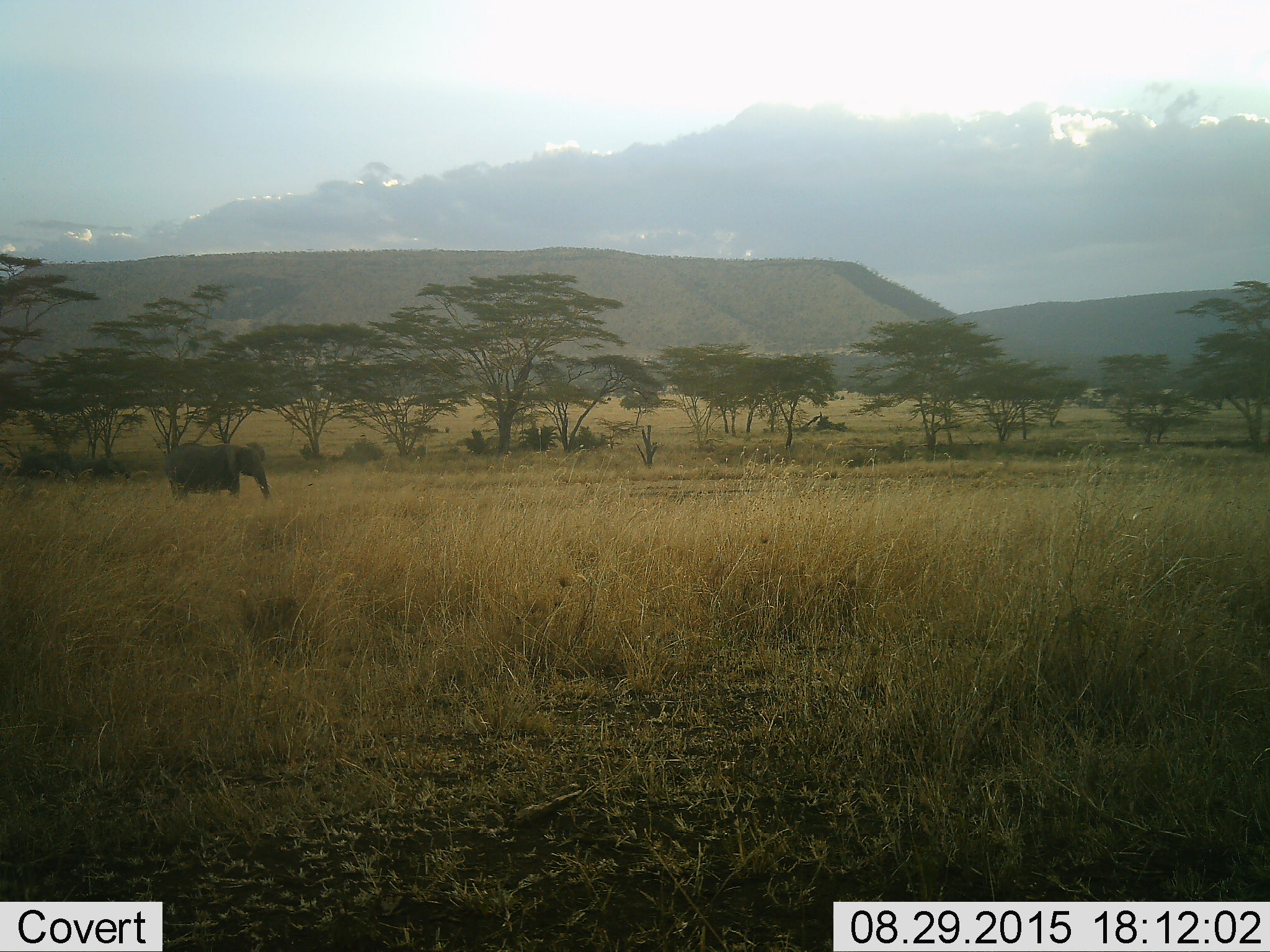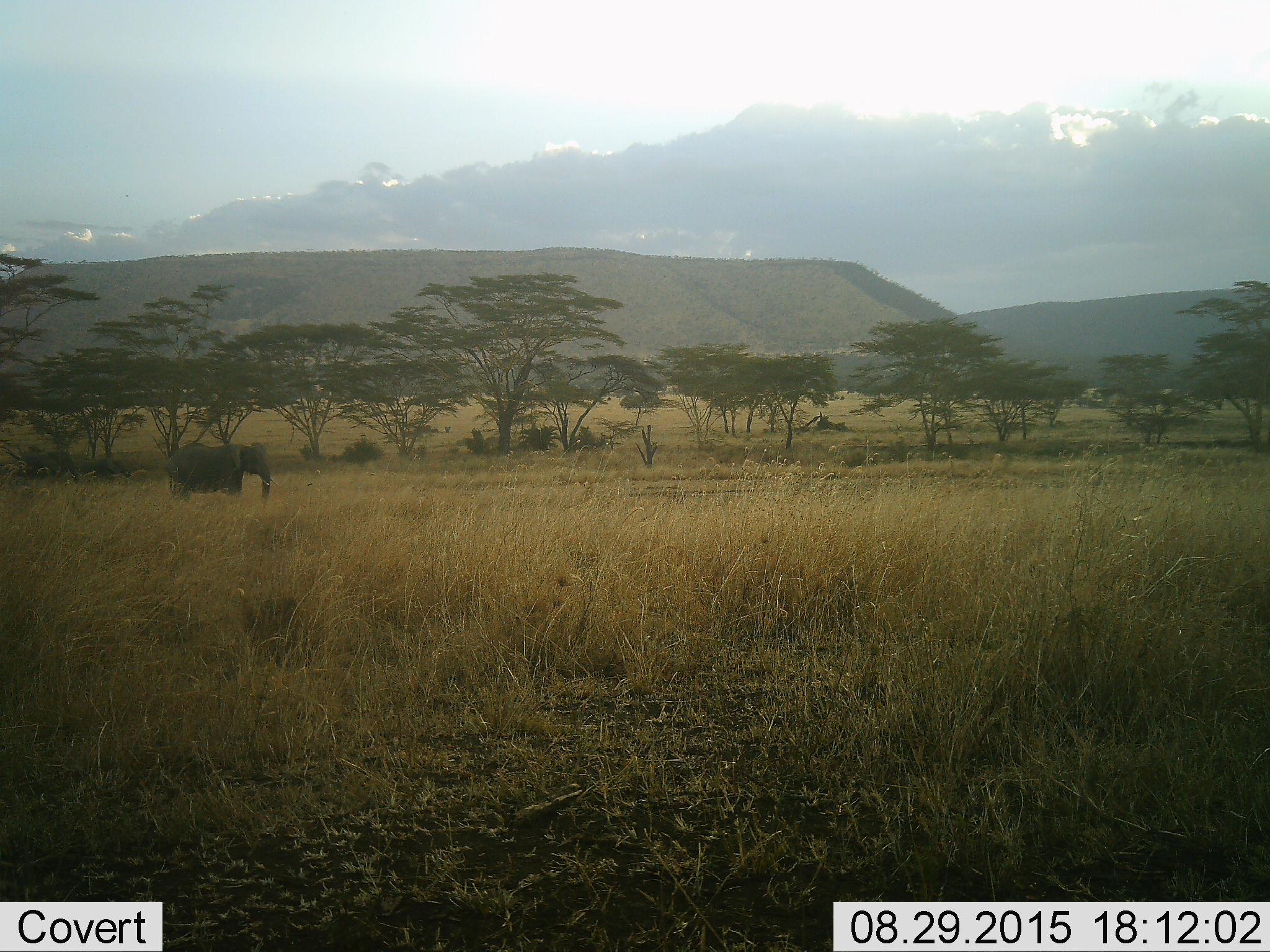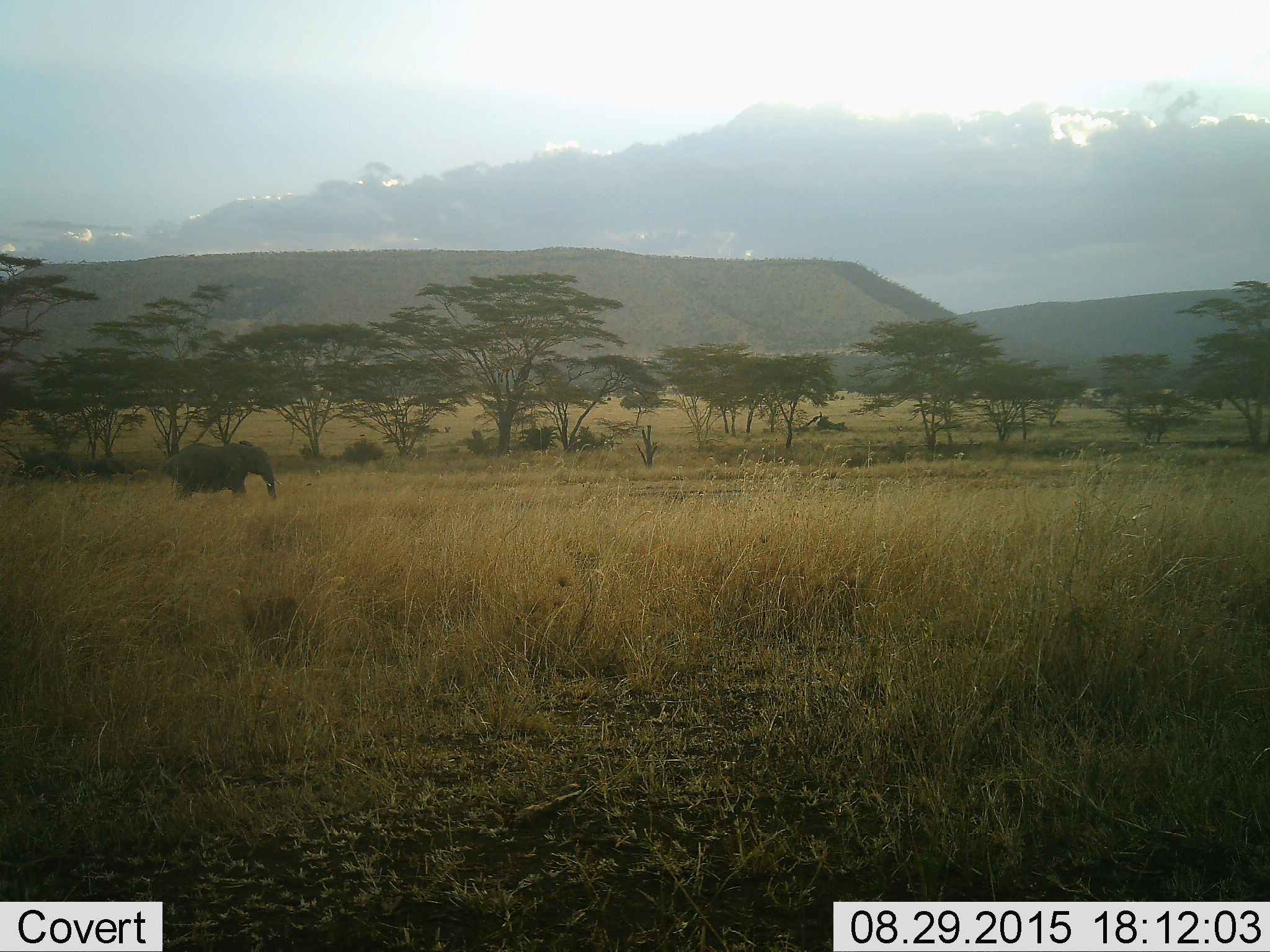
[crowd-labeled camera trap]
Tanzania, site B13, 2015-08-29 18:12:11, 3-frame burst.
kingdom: Animalia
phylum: Chordata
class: Mammalia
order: Proboscidea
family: Elephantidae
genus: Loxodonta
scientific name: Loxodonta africana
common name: african bush elephant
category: elephant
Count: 1.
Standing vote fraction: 47%.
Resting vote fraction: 6%.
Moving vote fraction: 47%.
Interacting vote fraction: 0%.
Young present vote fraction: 12%.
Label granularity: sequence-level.